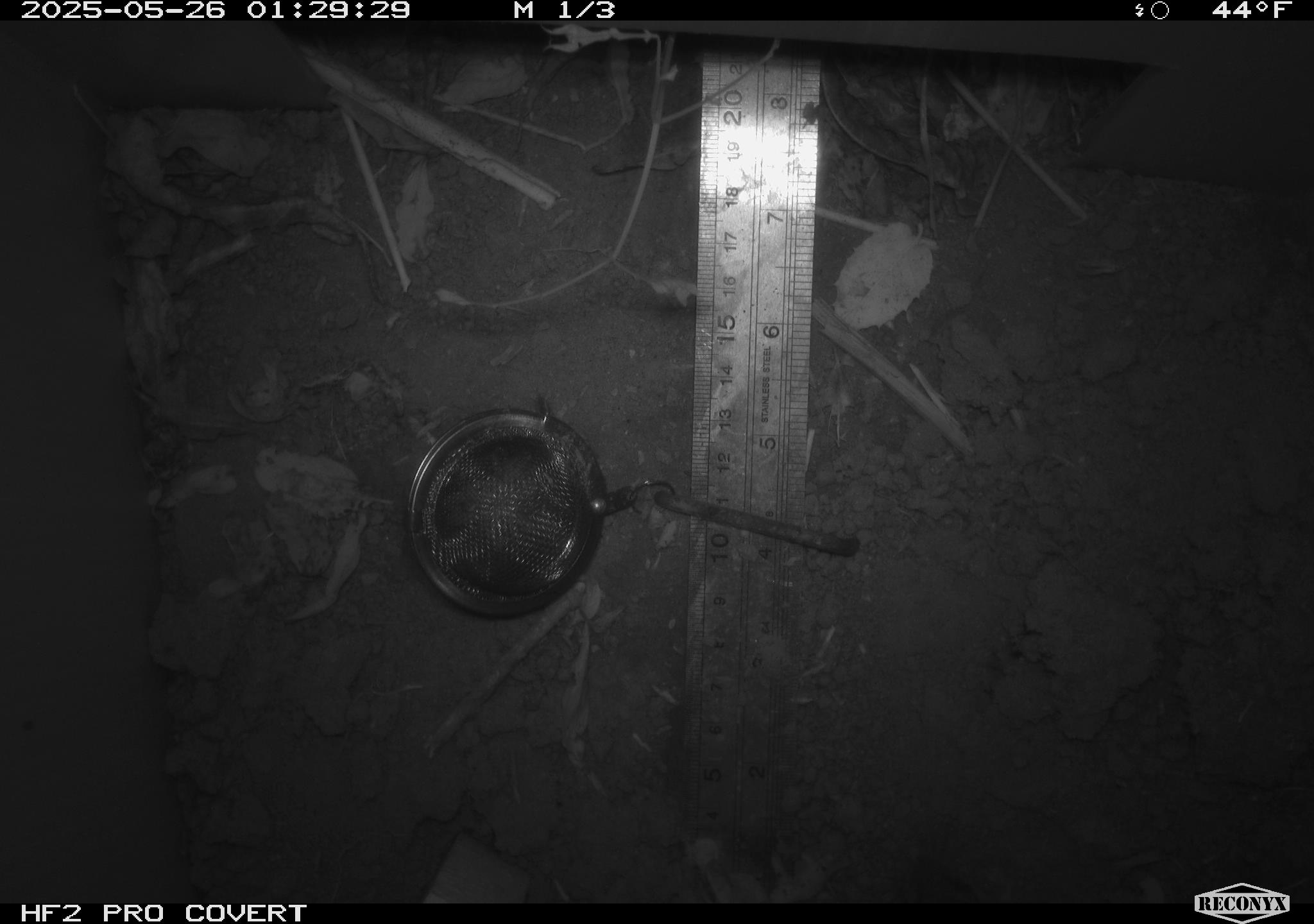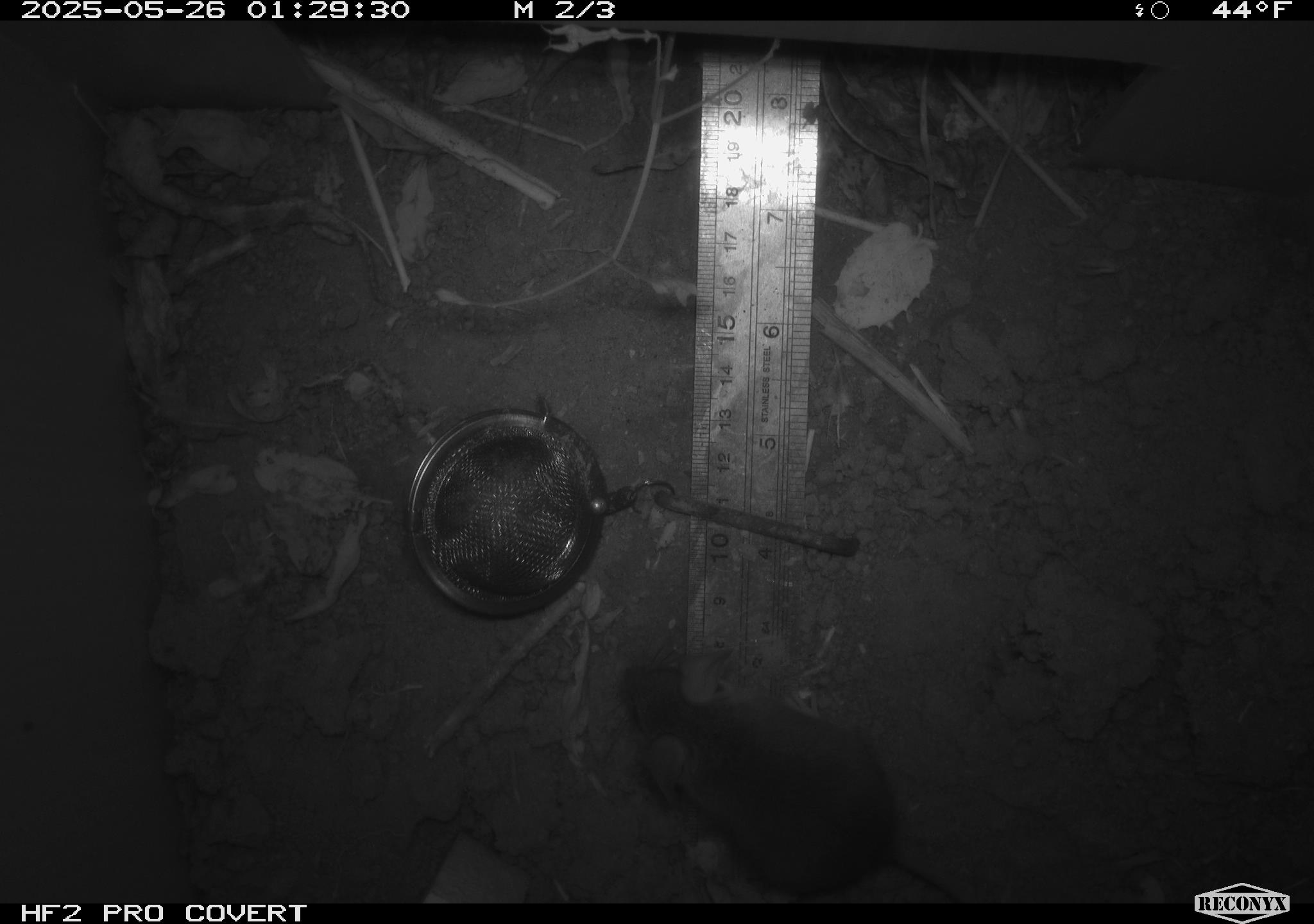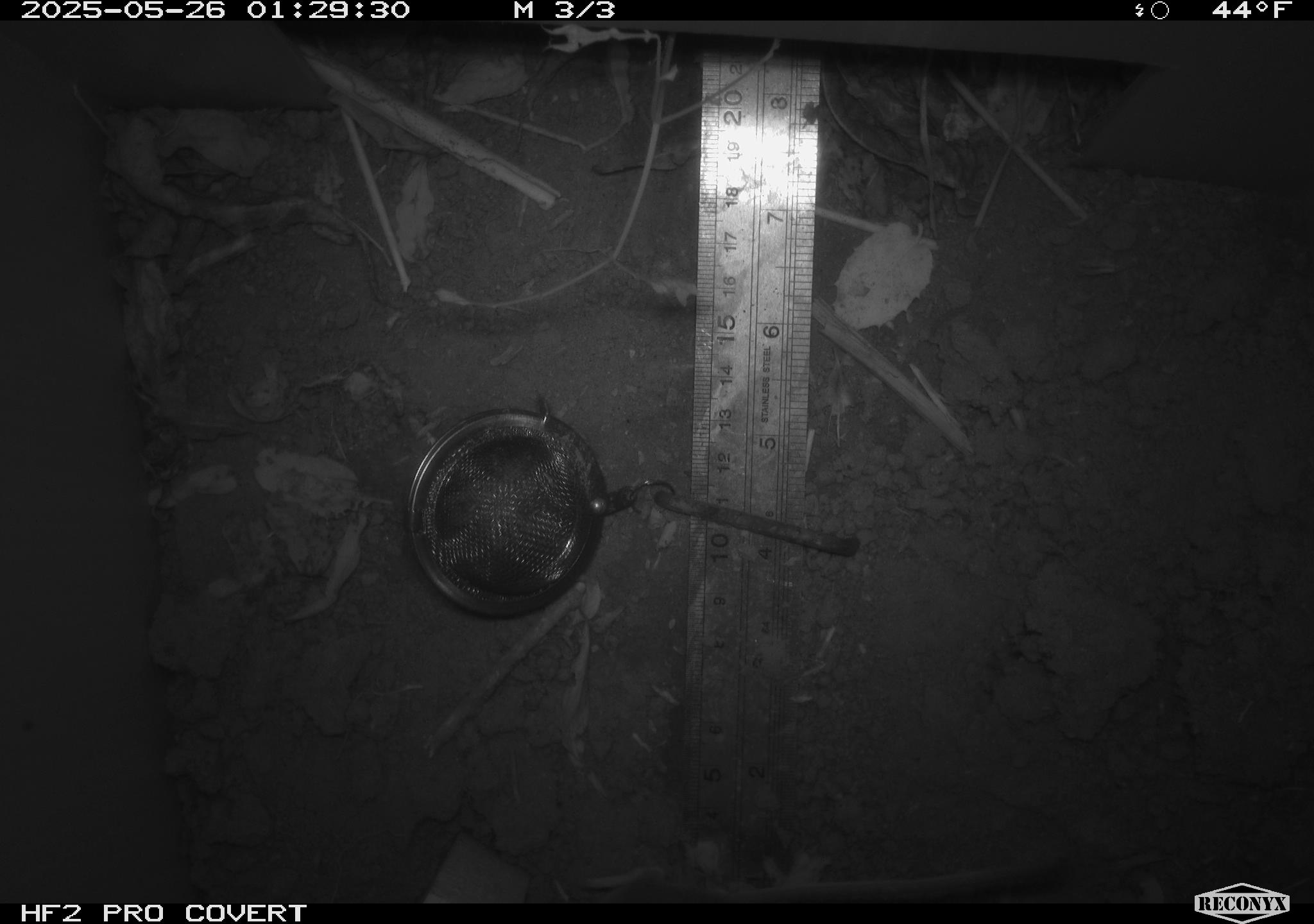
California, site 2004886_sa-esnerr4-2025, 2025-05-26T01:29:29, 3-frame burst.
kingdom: Animalia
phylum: Chordata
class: Mammalia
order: Rodentia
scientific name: Rodentia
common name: rodent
Rodent (Rodentia).